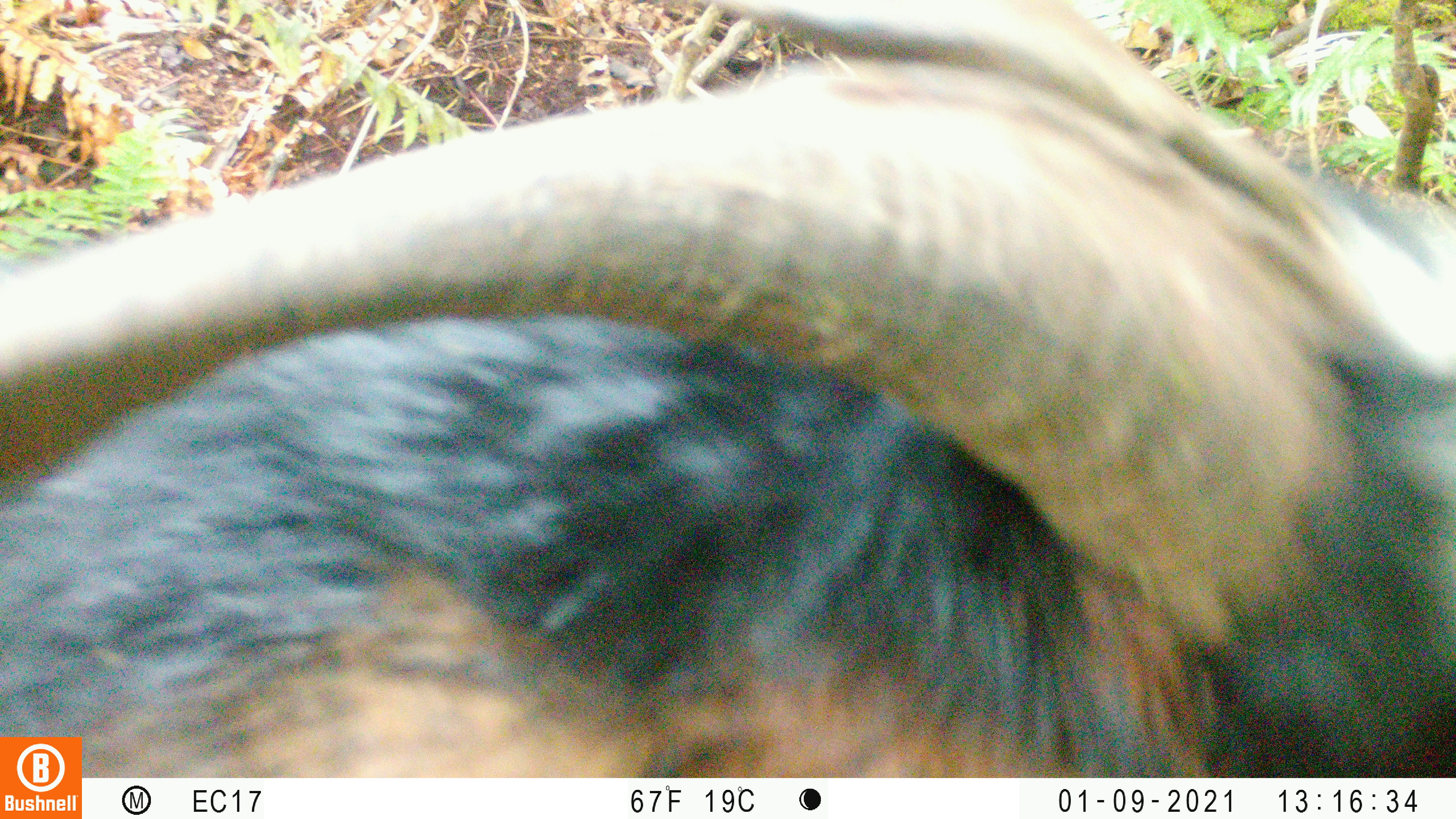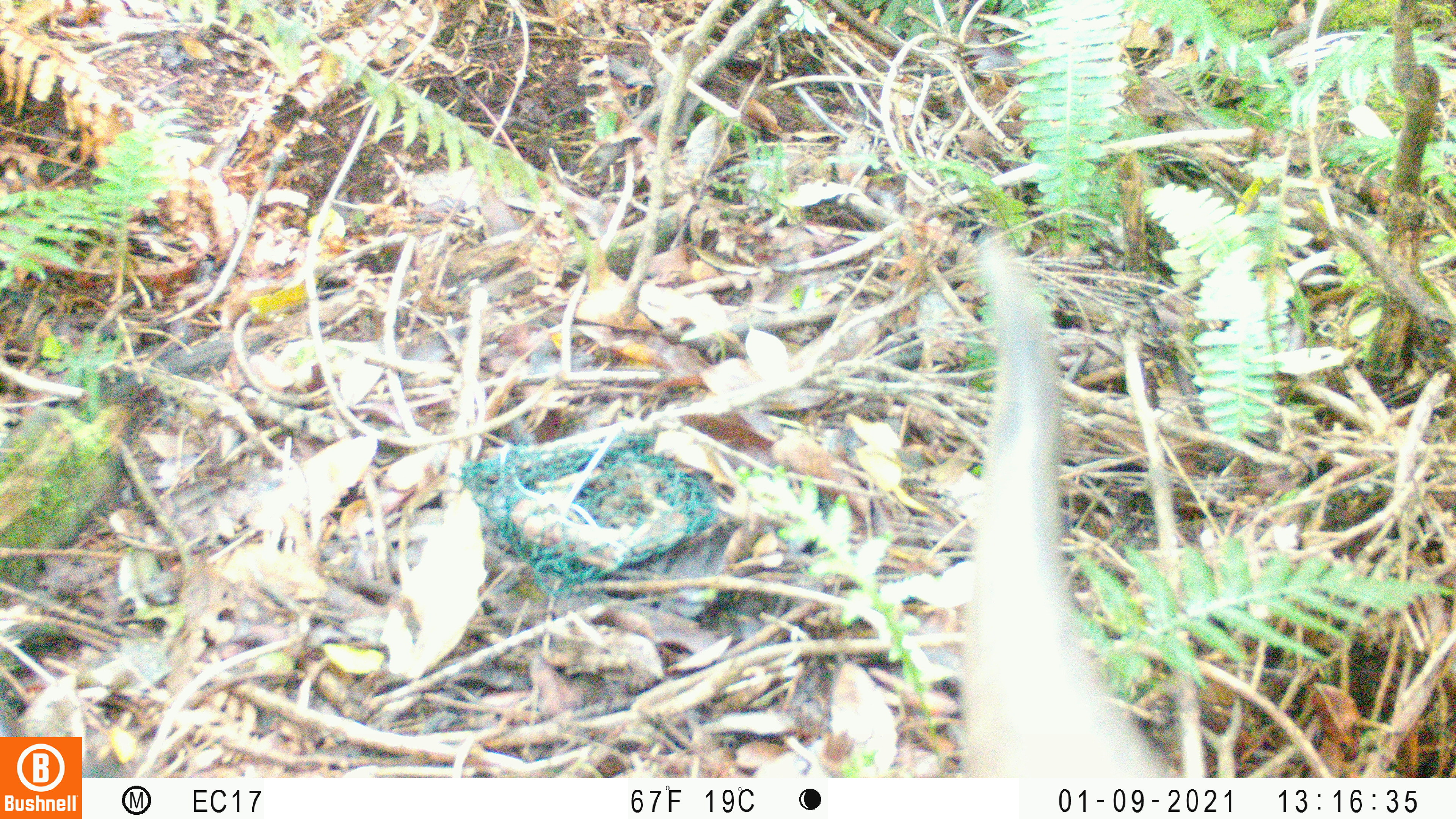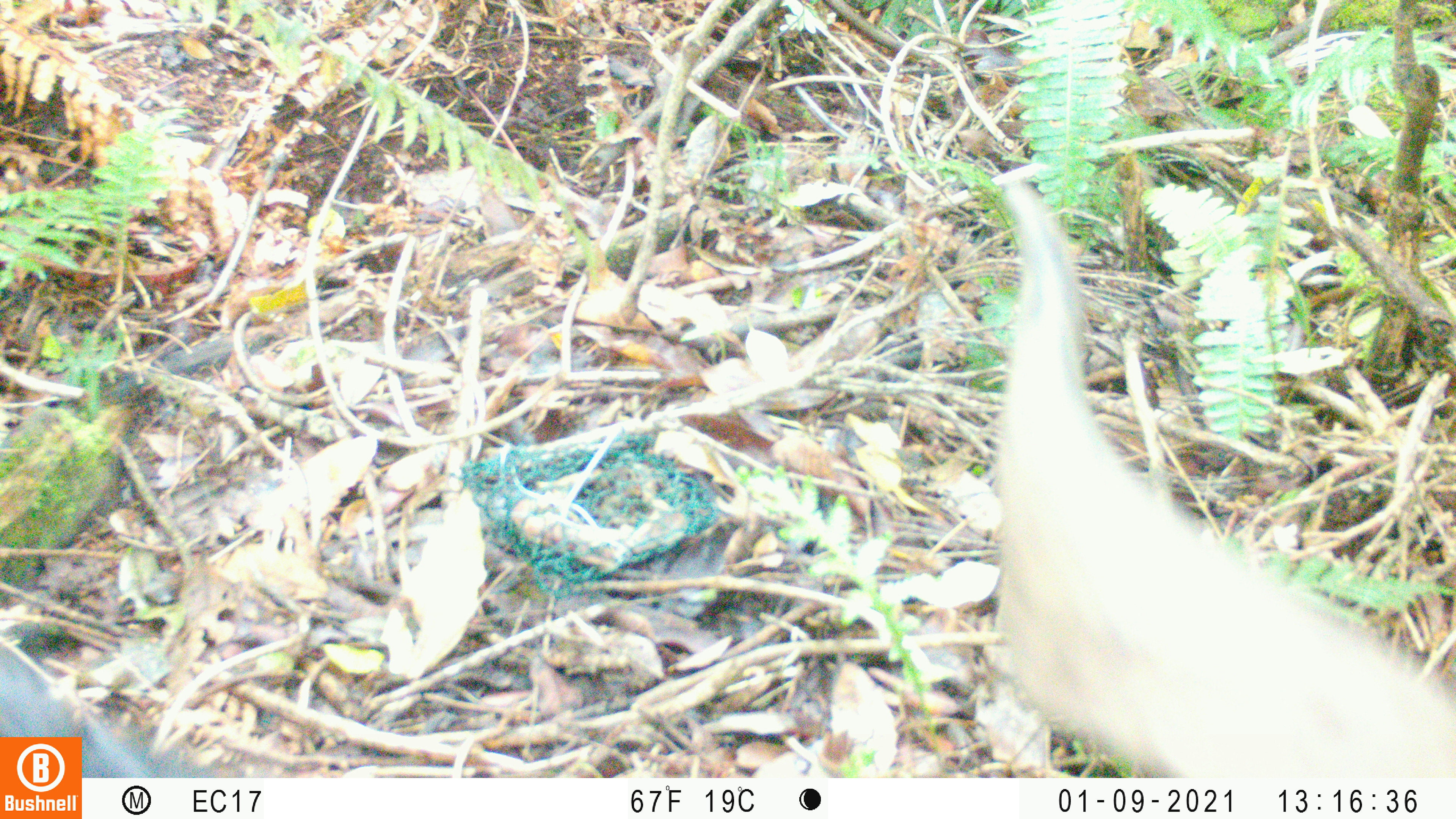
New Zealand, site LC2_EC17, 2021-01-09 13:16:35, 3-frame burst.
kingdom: Animalia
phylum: Chordata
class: Mammalia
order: Artiodactyla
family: Bovidae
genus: Capra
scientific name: Capra hircus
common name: goat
Goat (Capra hircus).